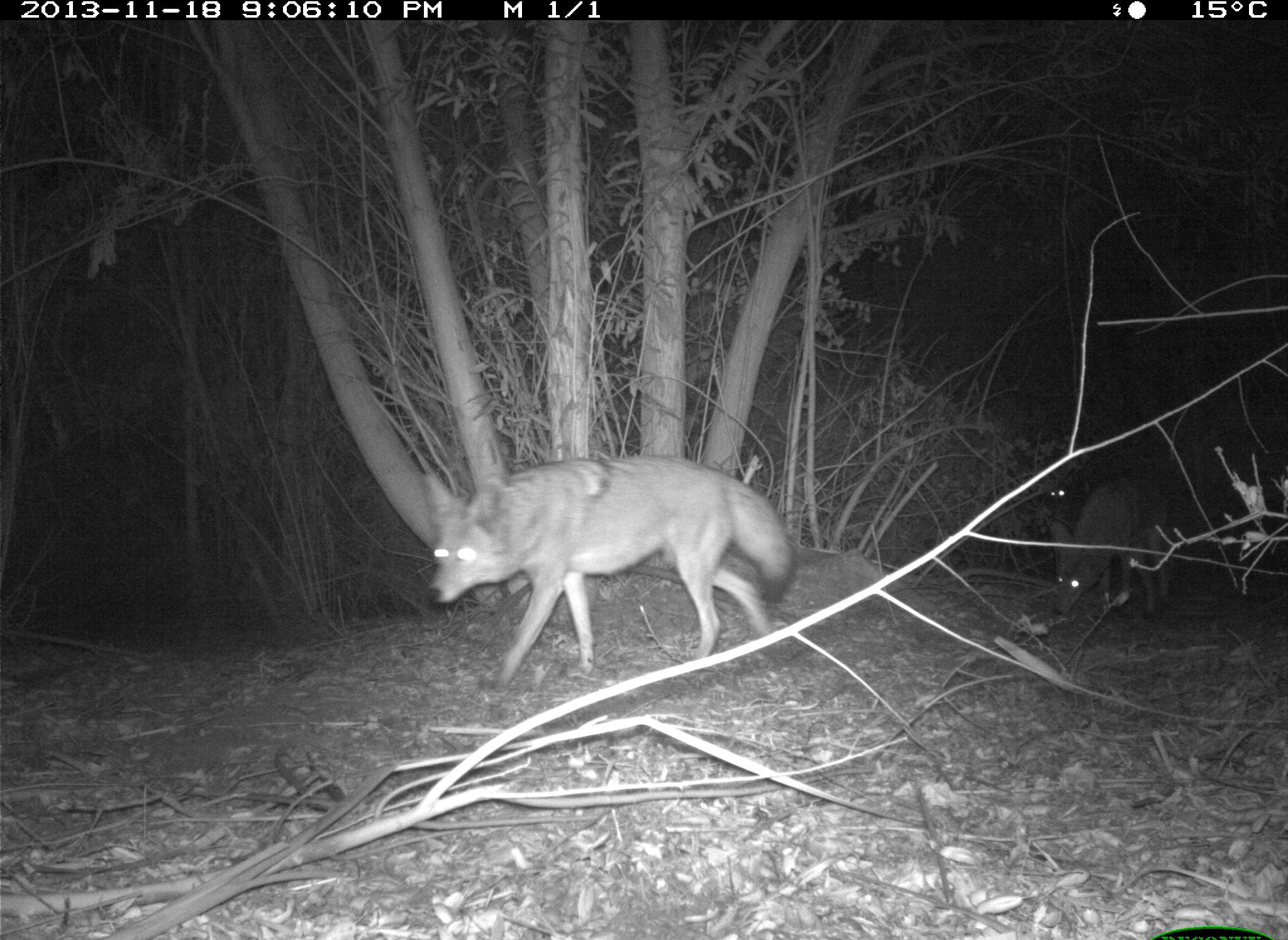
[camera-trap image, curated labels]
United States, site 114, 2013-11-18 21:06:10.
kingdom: Animalia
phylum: Chordata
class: Mammalia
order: Carnivora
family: Canidae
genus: Canis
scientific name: Canis latrans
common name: coyote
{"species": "coyote (Canis latrans)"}